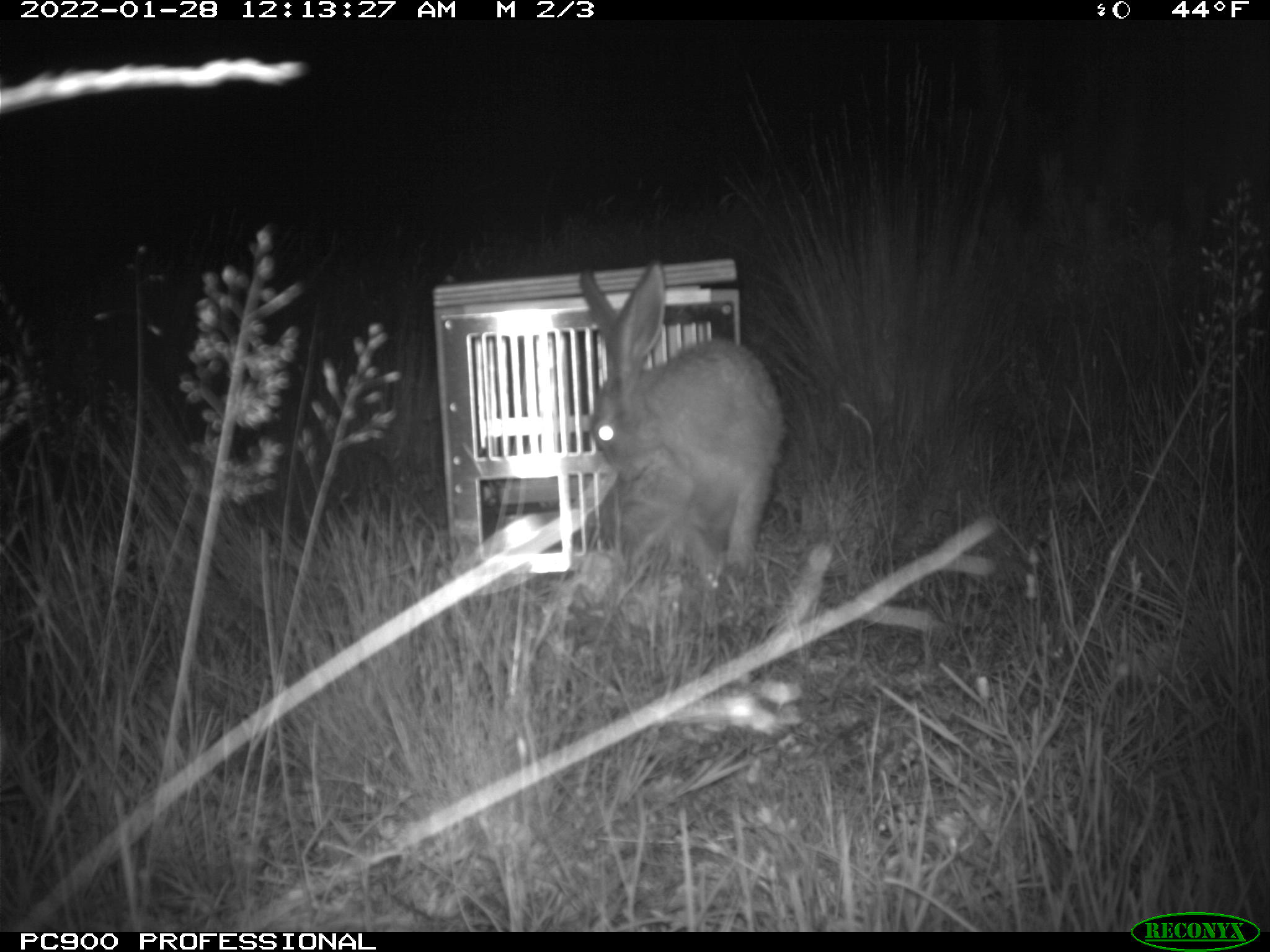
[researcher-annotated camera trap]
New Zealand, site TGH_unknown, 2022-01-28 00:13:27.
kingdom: Animalia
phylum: Chordata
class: Mammalia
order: Lagomorpha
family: Leporidae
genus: Lepus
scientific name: Lepus europaeus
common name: brown hare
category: hare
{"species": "hare (brown hare) (Lepus europaeus)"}